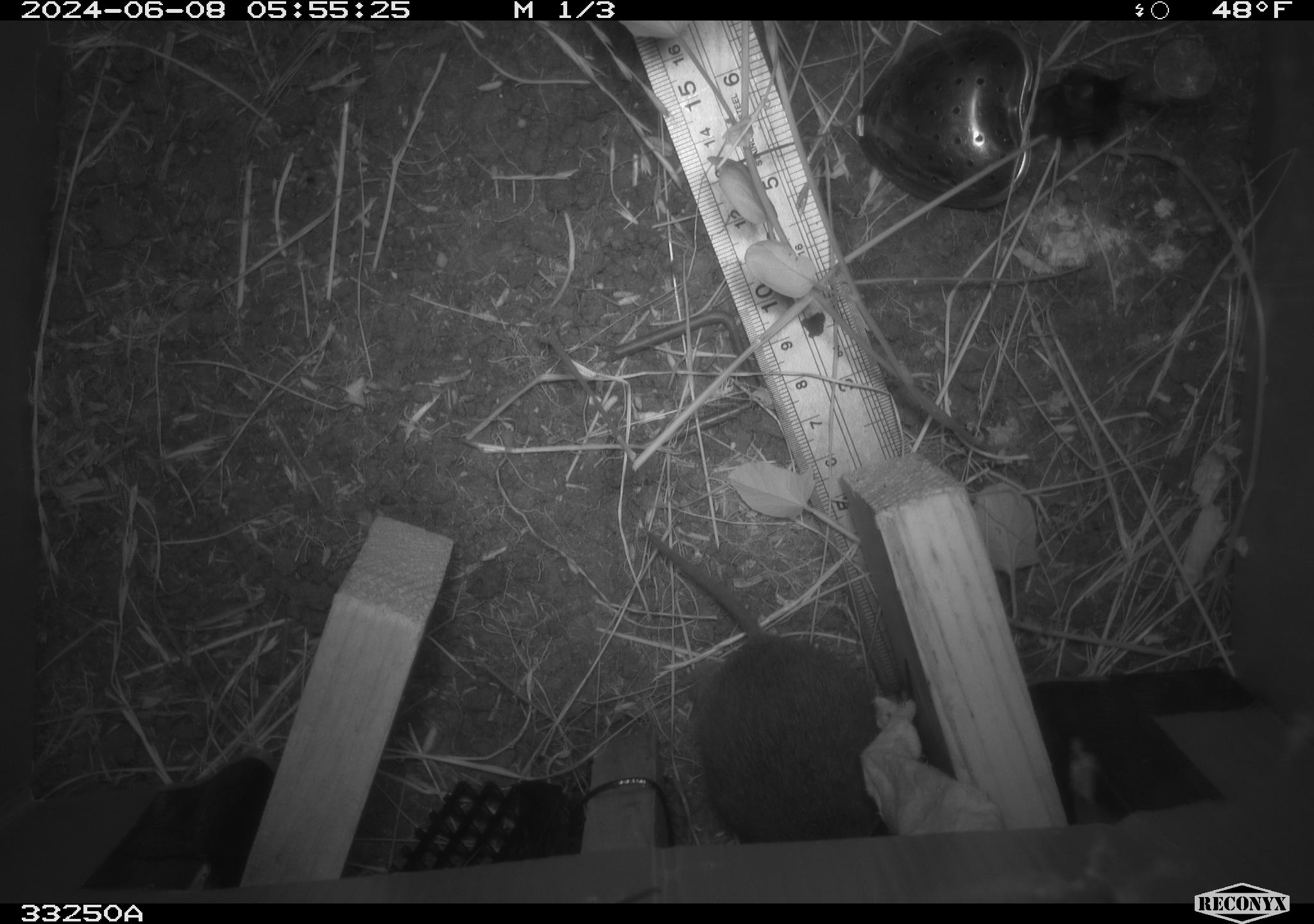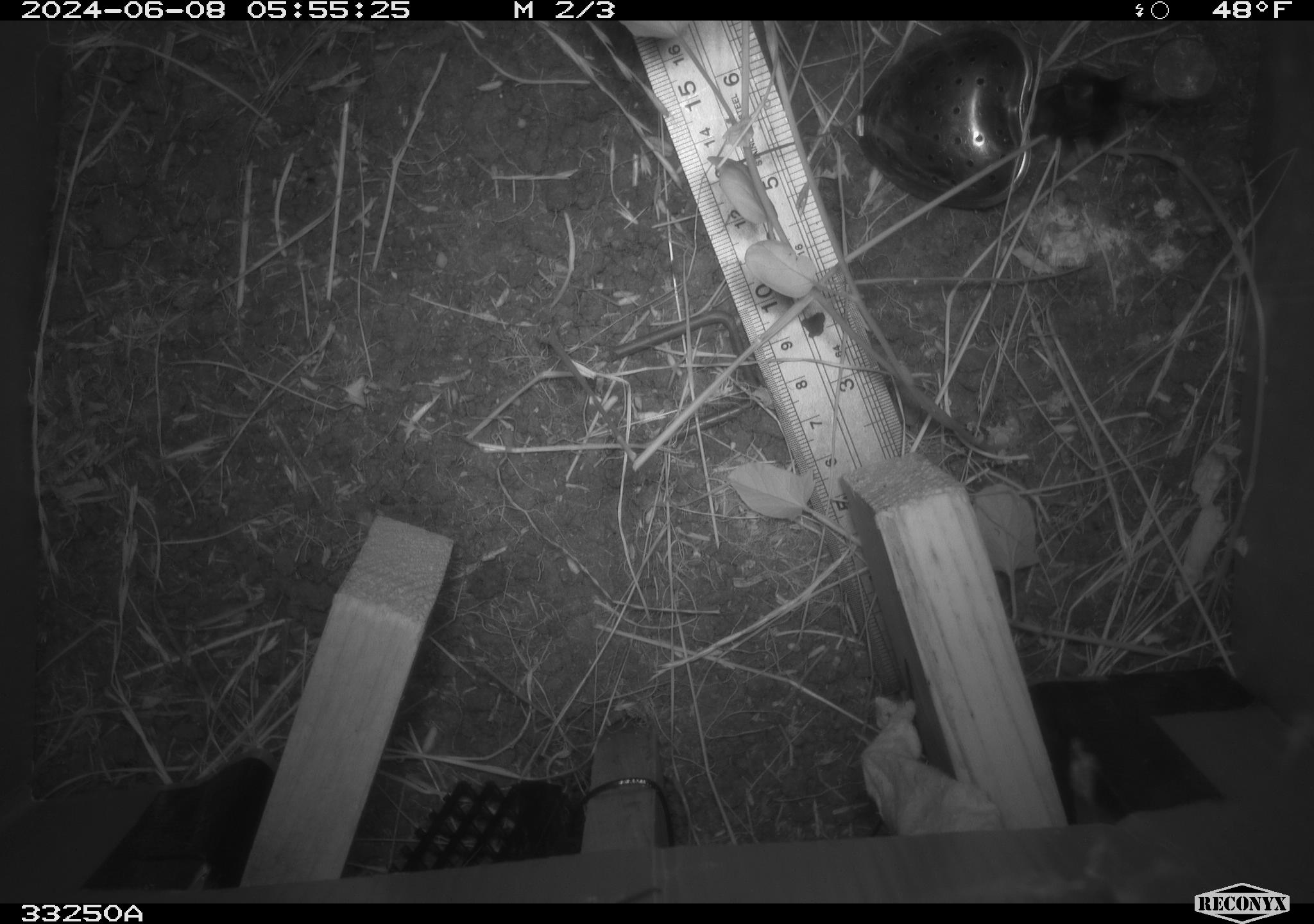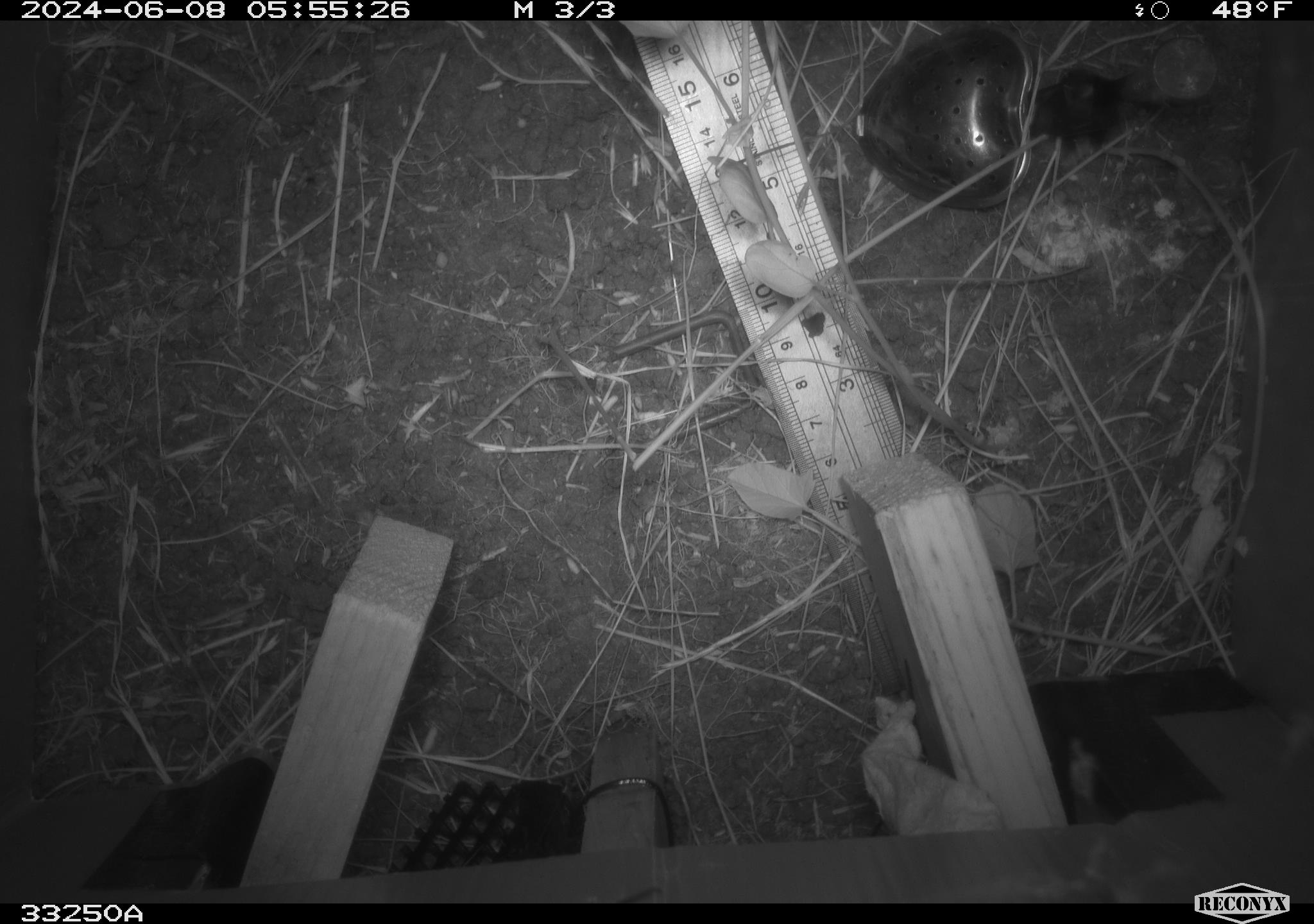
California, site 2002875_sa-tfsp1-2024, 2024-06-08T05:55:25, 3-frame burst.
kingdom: Animalia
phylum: Chordata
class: Mammalia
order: Rodentia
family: Cricetidae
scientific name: Arvicolinae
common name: voles, lemmings, and muskrats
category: arvicolinae subfamily